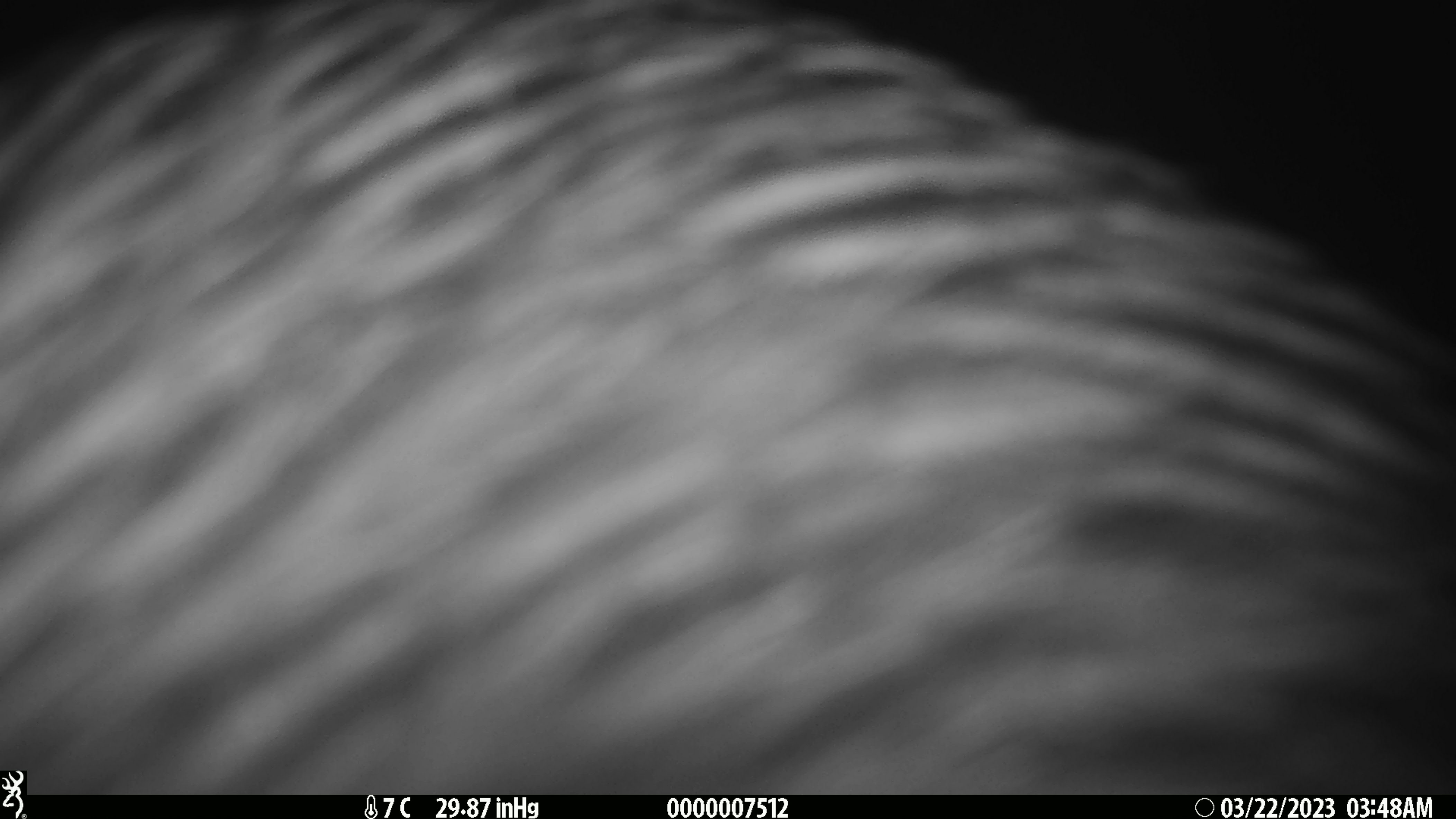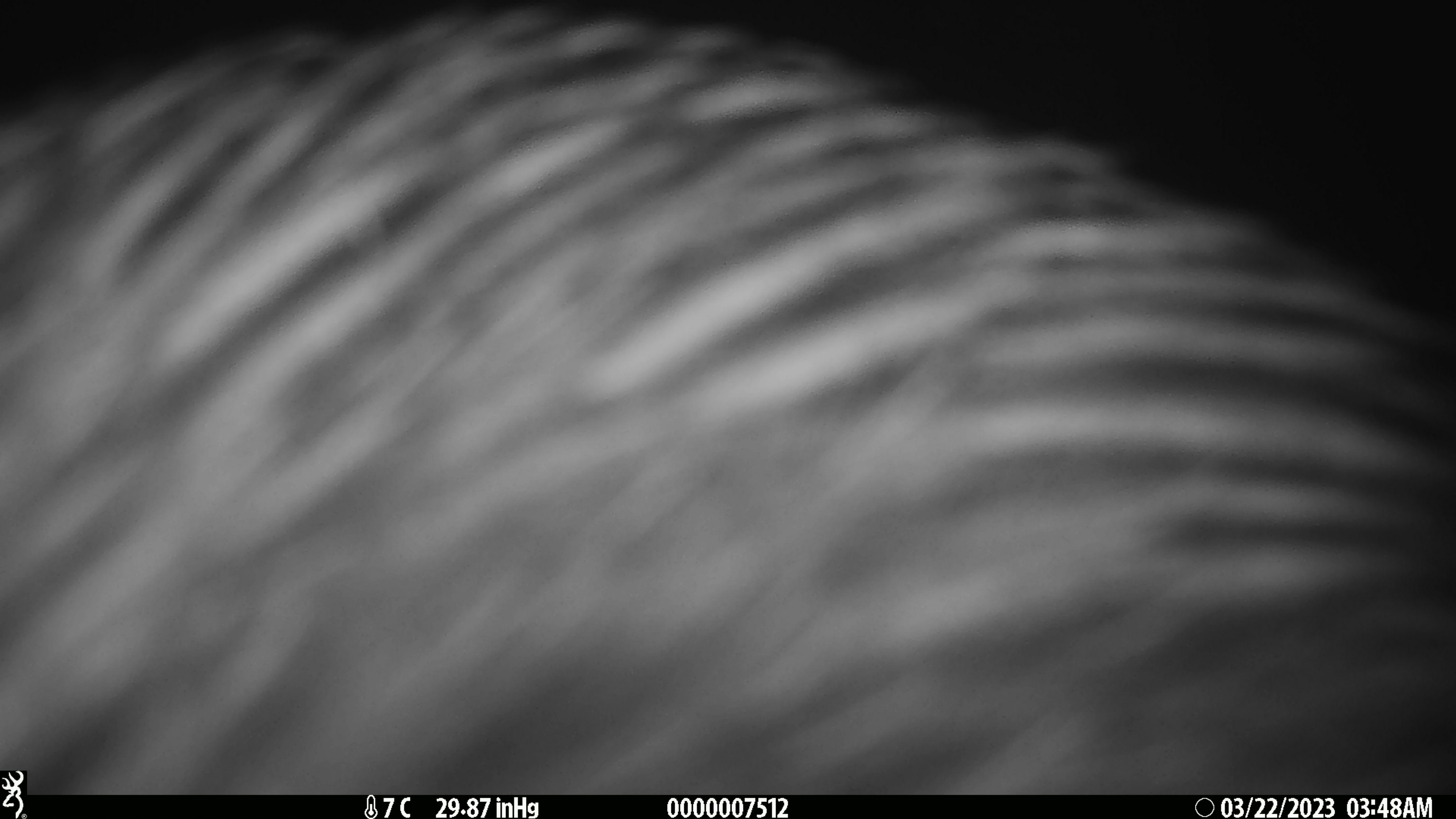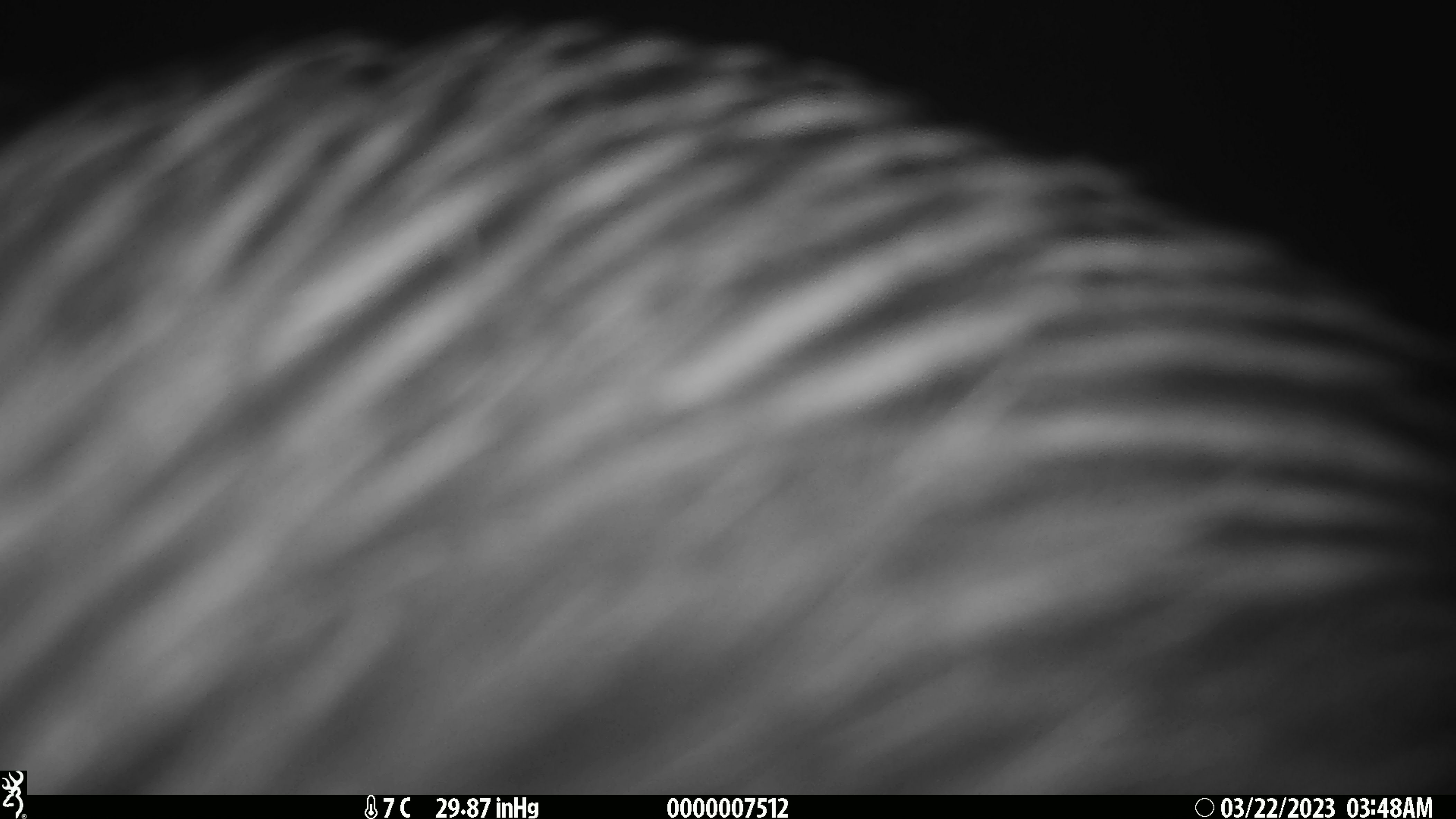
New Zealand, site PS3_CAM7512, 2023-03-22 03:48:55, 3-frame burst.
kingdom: Animalia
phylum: Chordata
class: Aves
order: Apterygiformes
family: Apterygidae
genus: Apteryx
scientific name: Apteryx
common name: kiwi